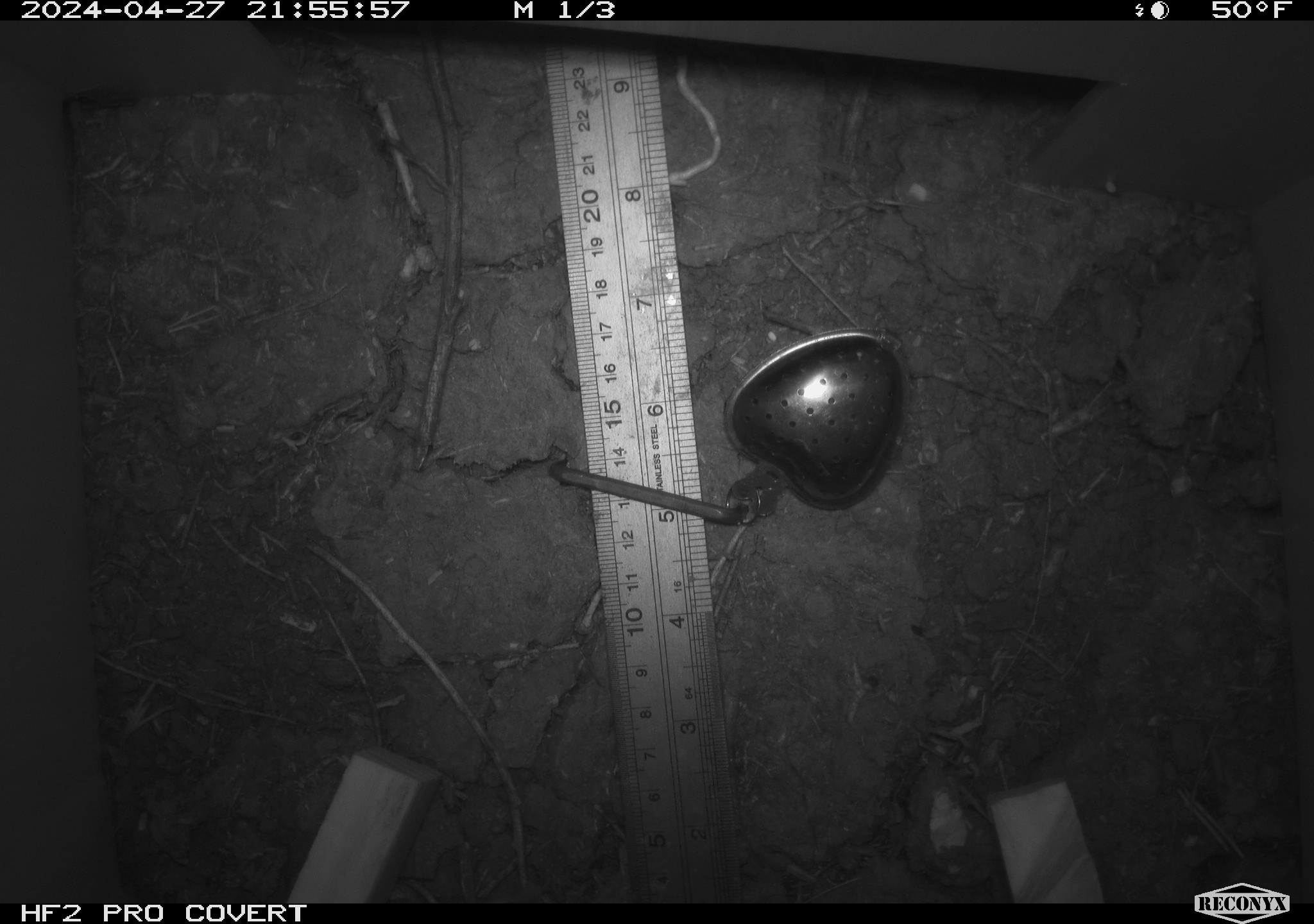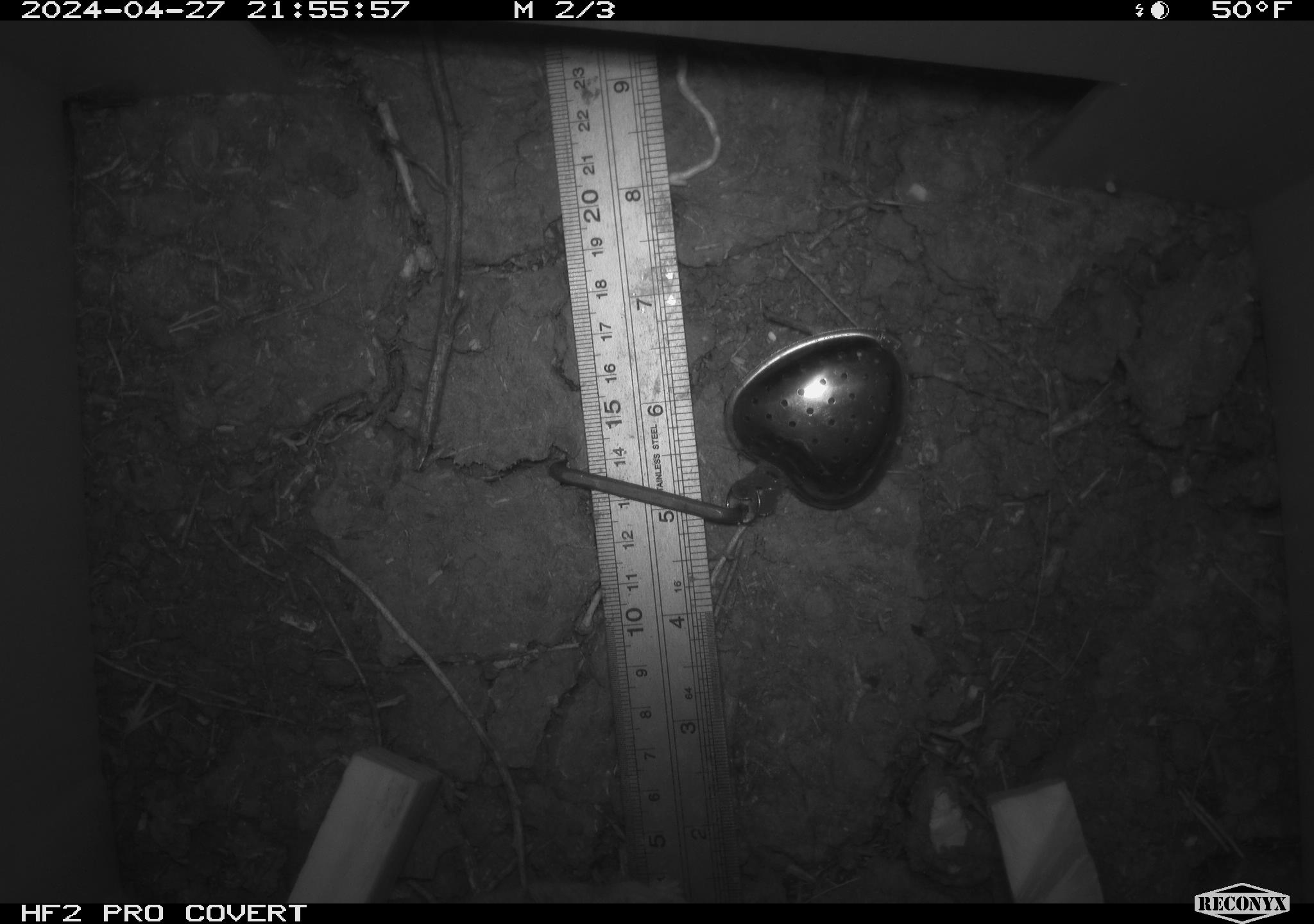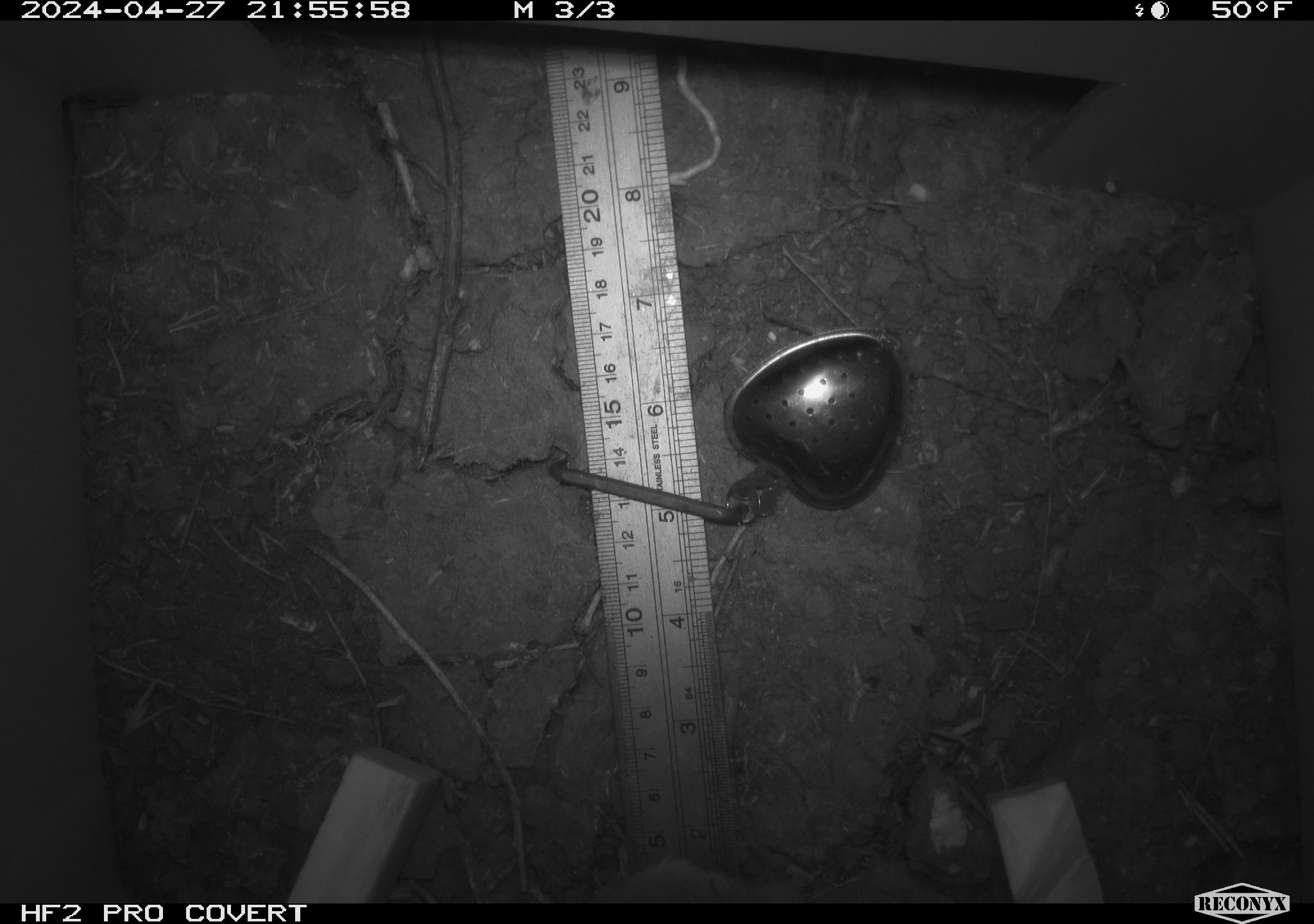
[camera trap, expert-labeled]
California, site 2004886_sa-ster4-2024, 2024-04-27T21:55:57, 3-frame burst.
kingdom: Animalia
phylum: Chordata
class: Mammalia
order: Rodentia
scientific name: Rodentia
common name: mouse species